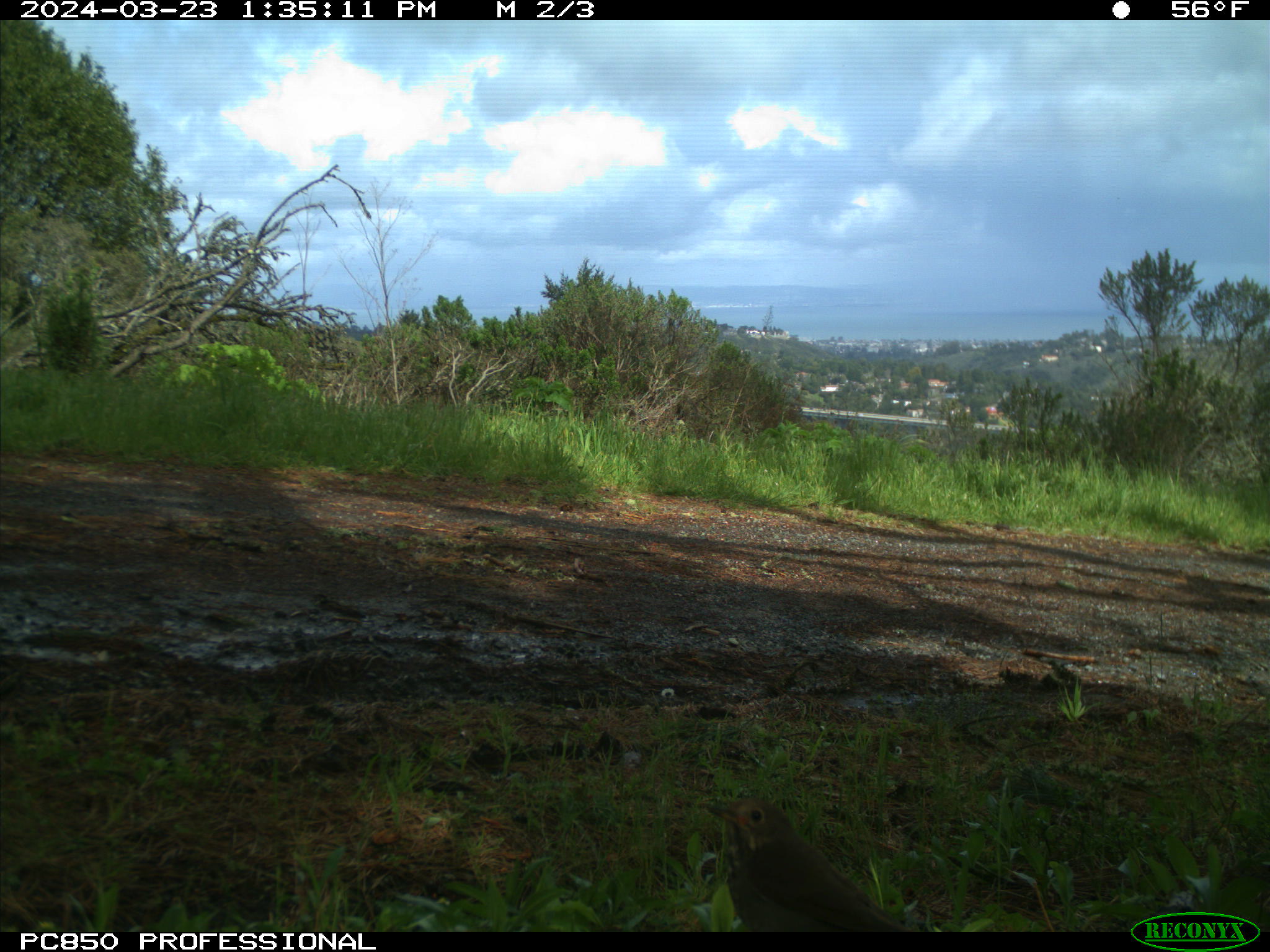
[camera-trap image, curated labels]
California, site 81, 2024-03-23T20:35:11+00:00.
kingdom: Animalia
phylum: Chordata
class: Aves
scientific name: Aves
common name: bird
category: unknown bird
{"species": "unknown bird (bird) (Aves)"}